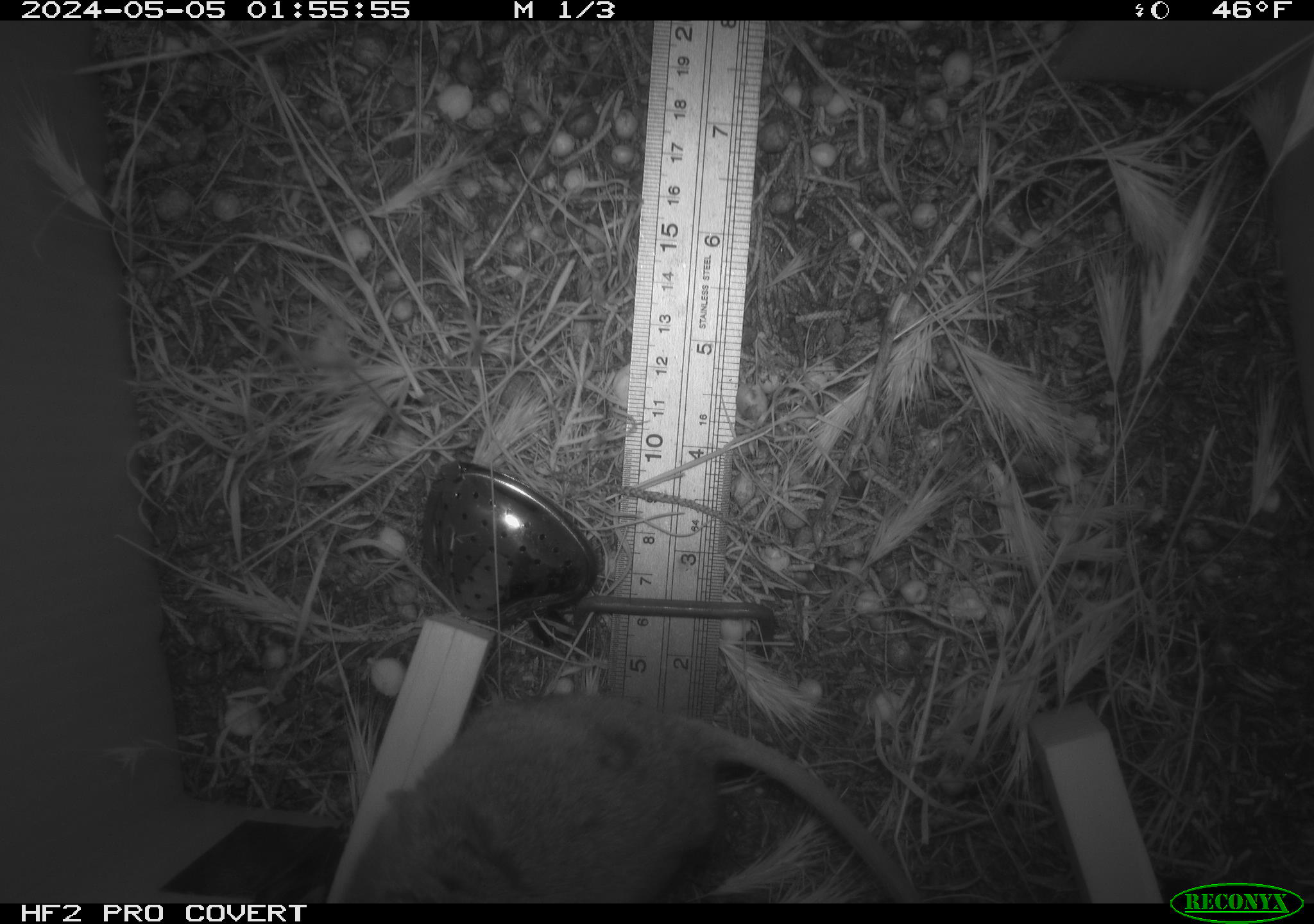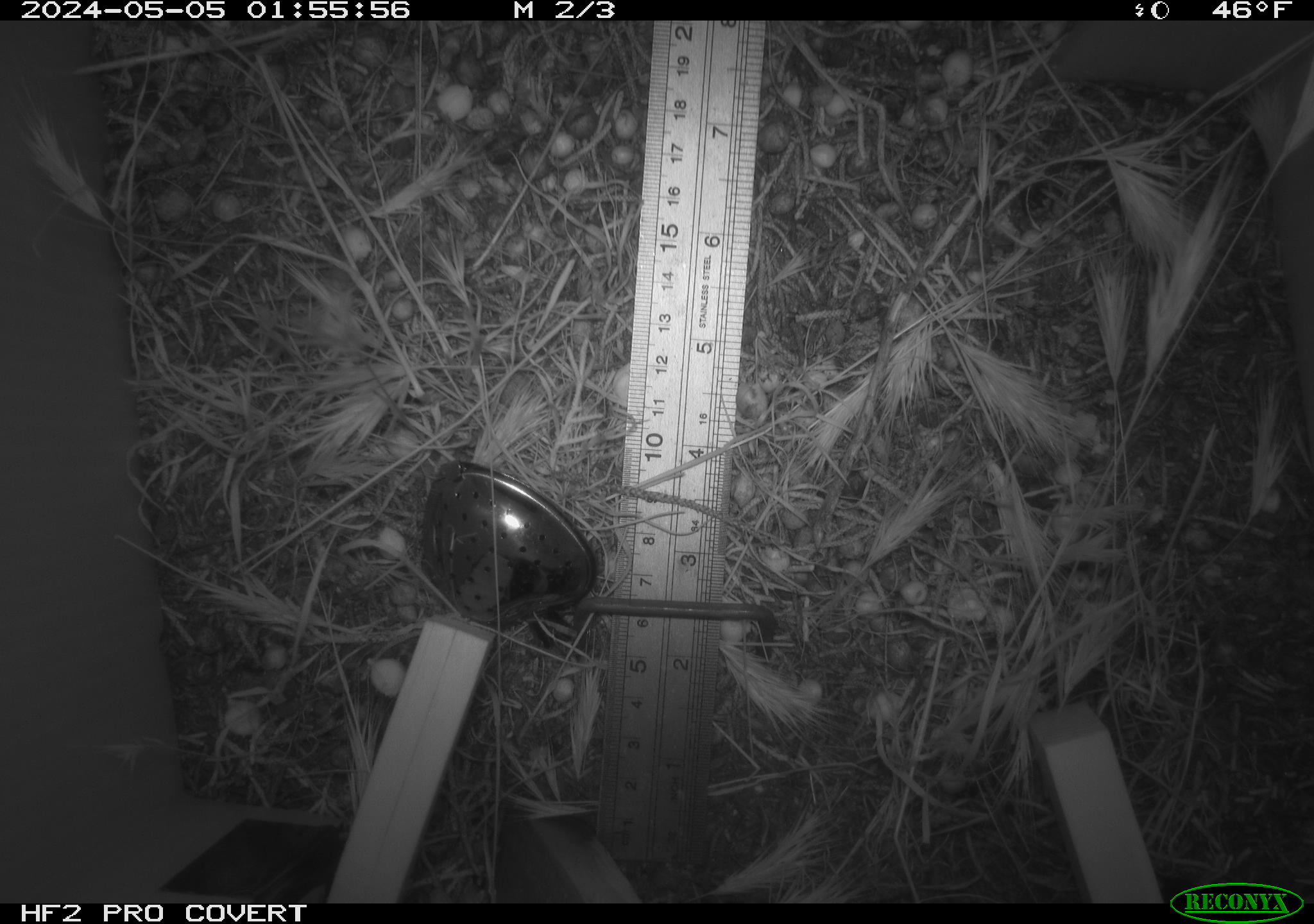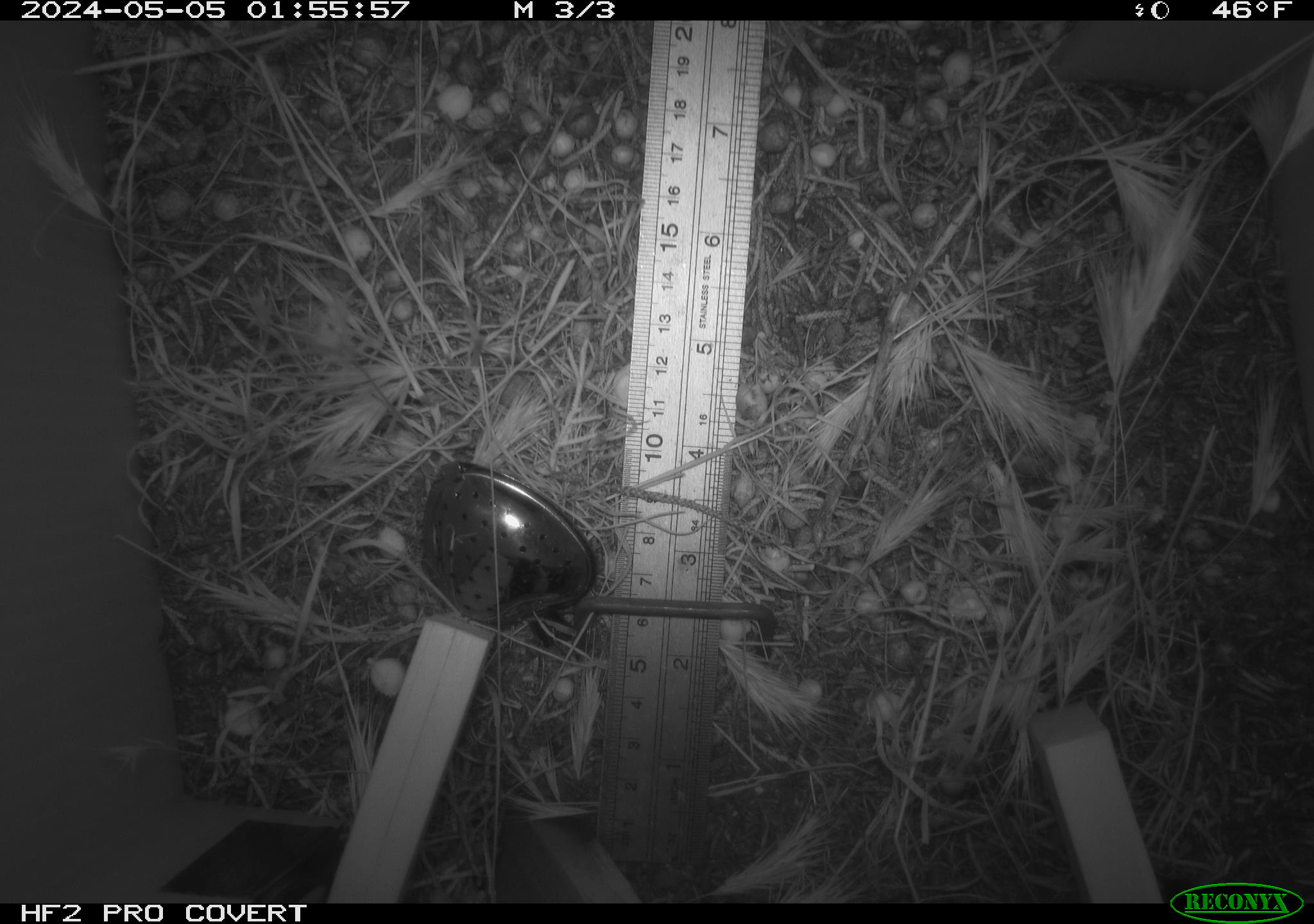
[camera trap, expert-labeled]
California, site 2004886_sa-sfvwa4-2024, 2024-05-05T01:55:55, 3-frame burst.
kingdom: Animalia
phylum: Chordata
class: Mammalia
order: Rodentia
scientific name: Rodentia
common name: mouse species